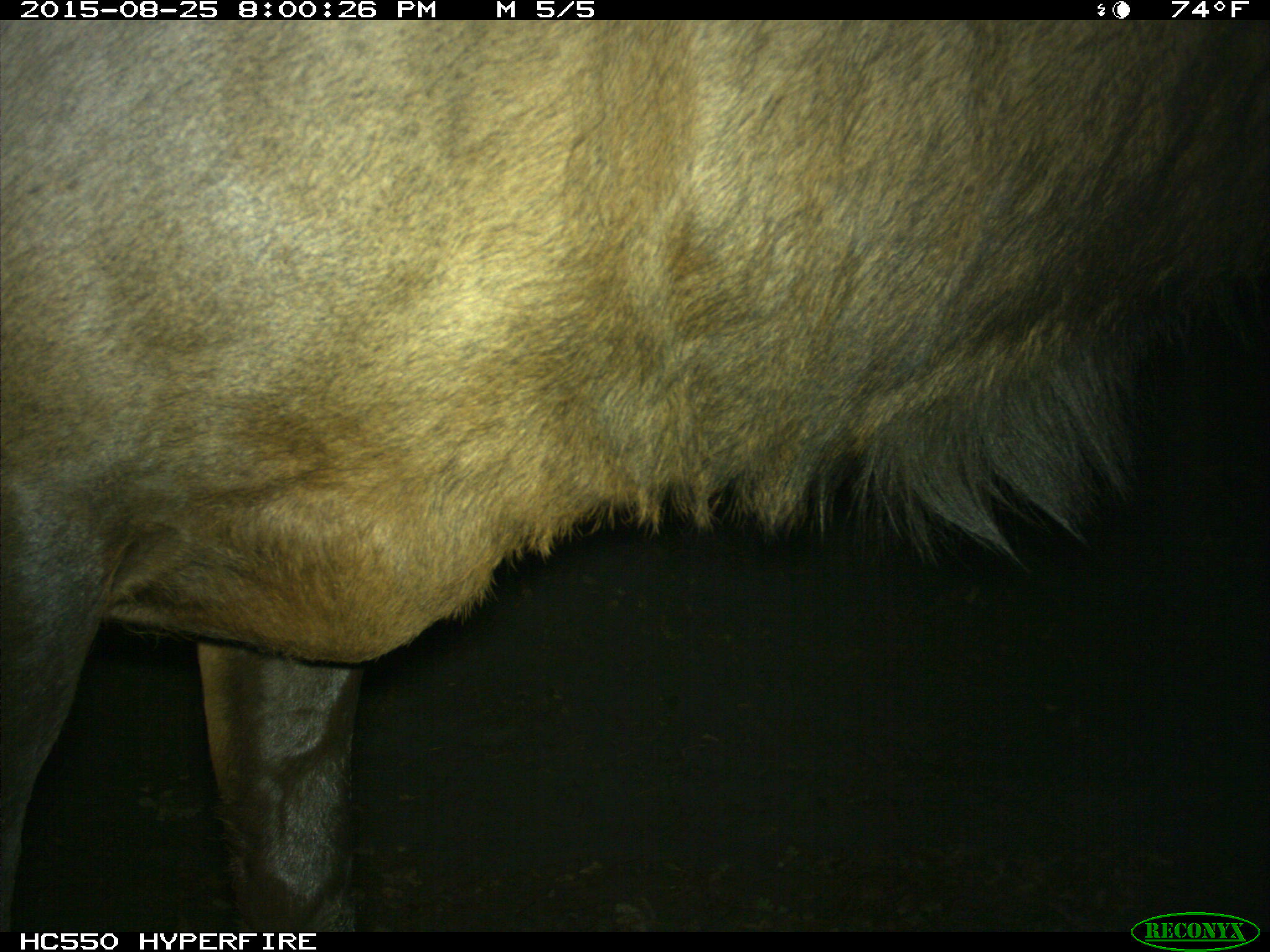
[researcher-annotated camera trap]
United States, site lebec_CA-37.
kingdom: Animalia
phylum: Chordata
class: Mammalia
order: Artiodactyla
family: Cervidae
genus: Cervus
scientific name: Cervus canadensis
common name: elk